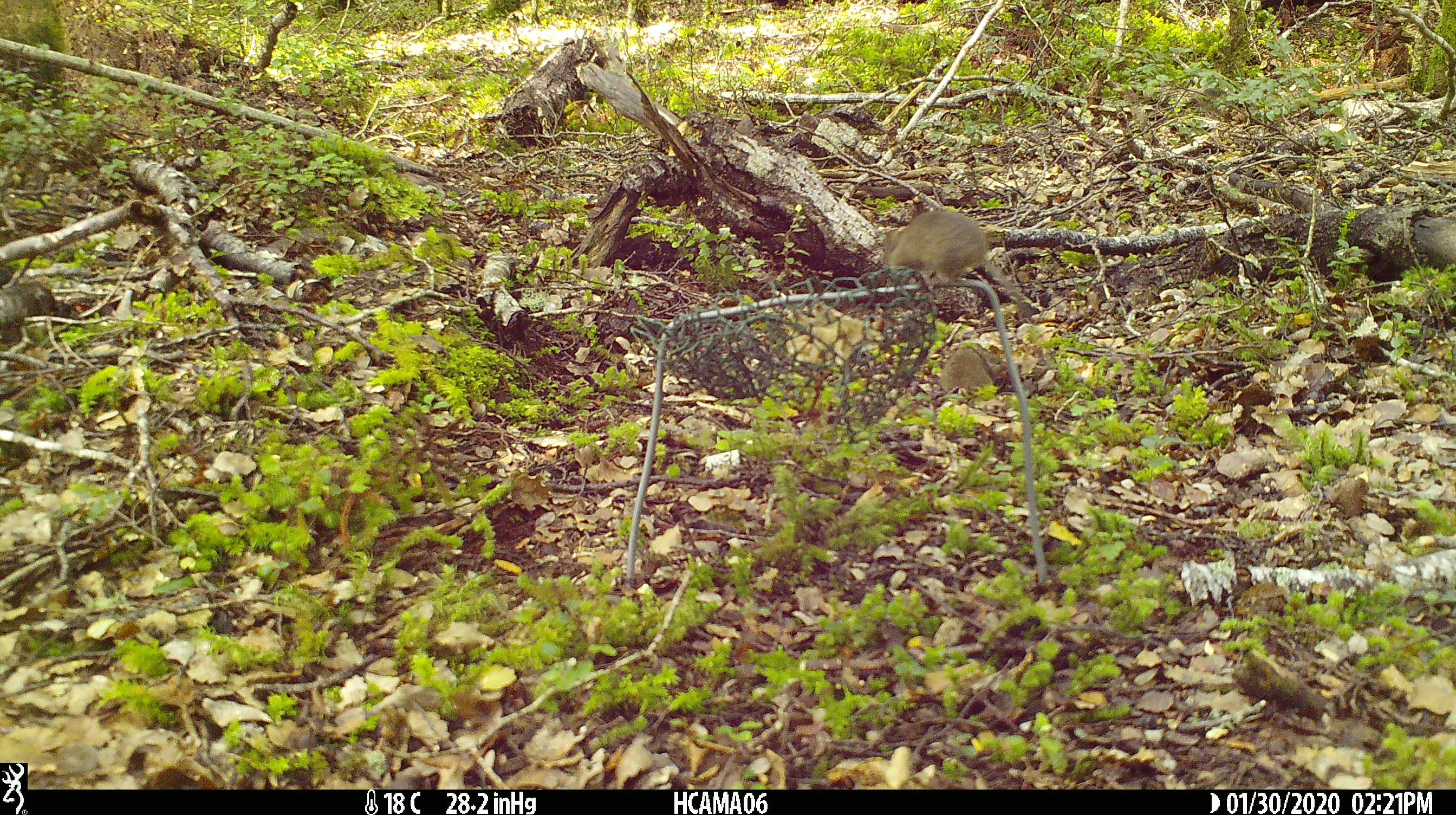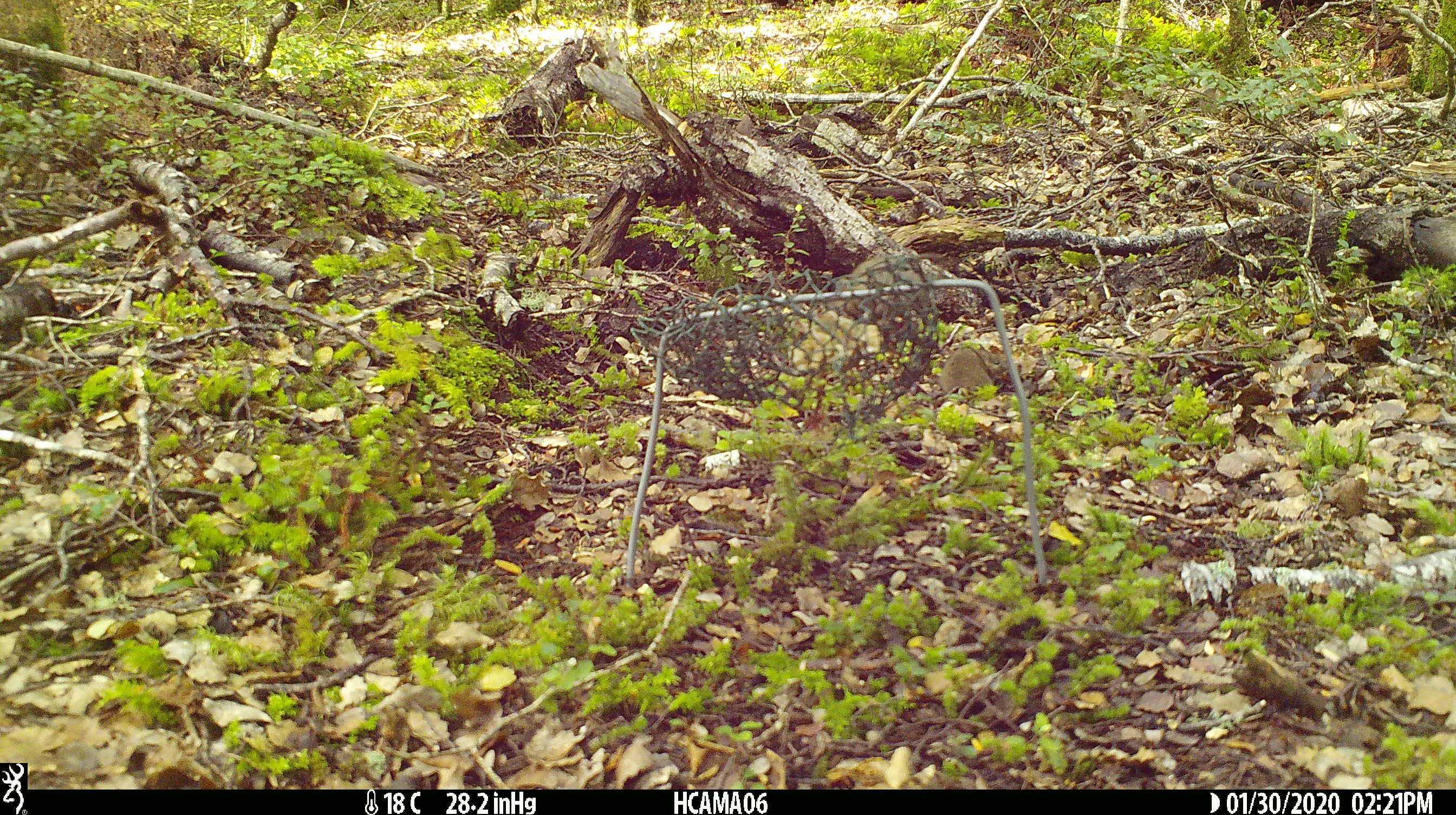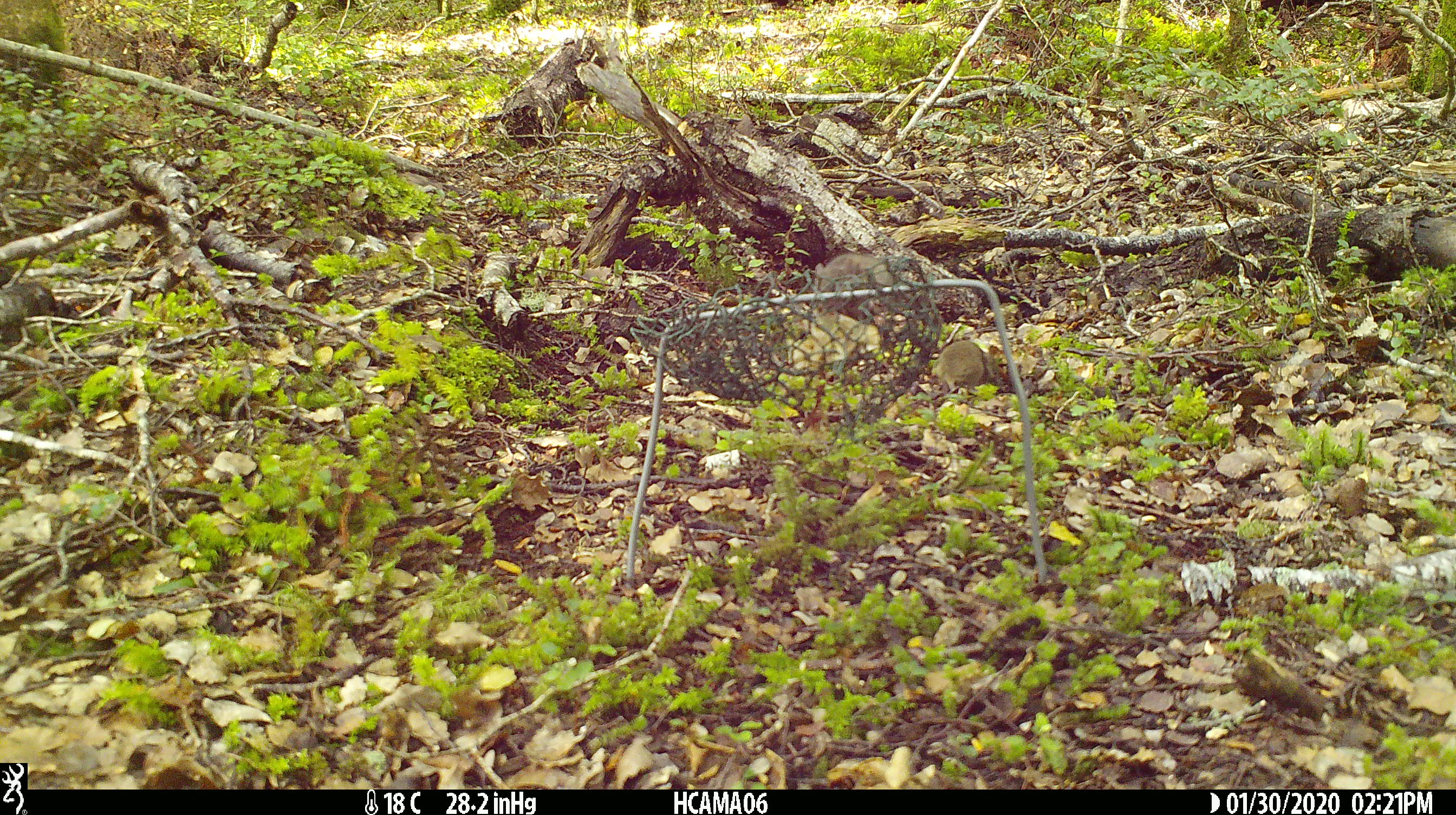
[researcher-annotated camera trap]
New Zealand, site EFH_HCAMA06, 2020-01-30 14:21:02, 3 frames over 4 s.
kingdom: Animalia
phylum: Chordata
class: Mammalia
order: Rodentia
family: Muridae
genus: Mus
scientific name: Mus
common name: mouse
Mouse (Mus).